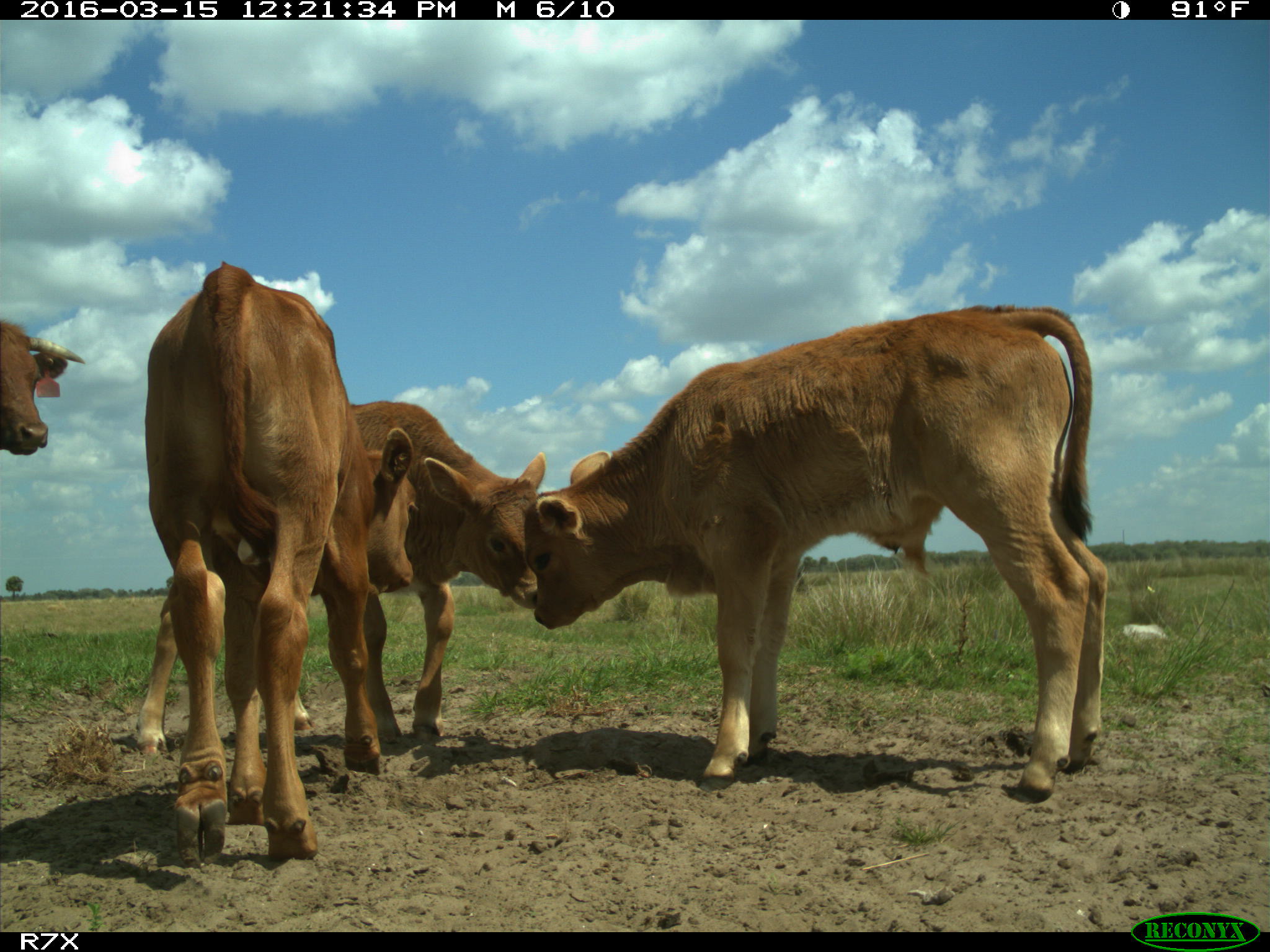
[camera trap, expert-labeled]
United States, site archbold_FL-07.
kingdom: Animalia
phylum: Chordata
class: Mammalia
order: Artiodactyla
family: Bovidae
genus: Bos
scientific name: Bos taurus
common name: domestic cow